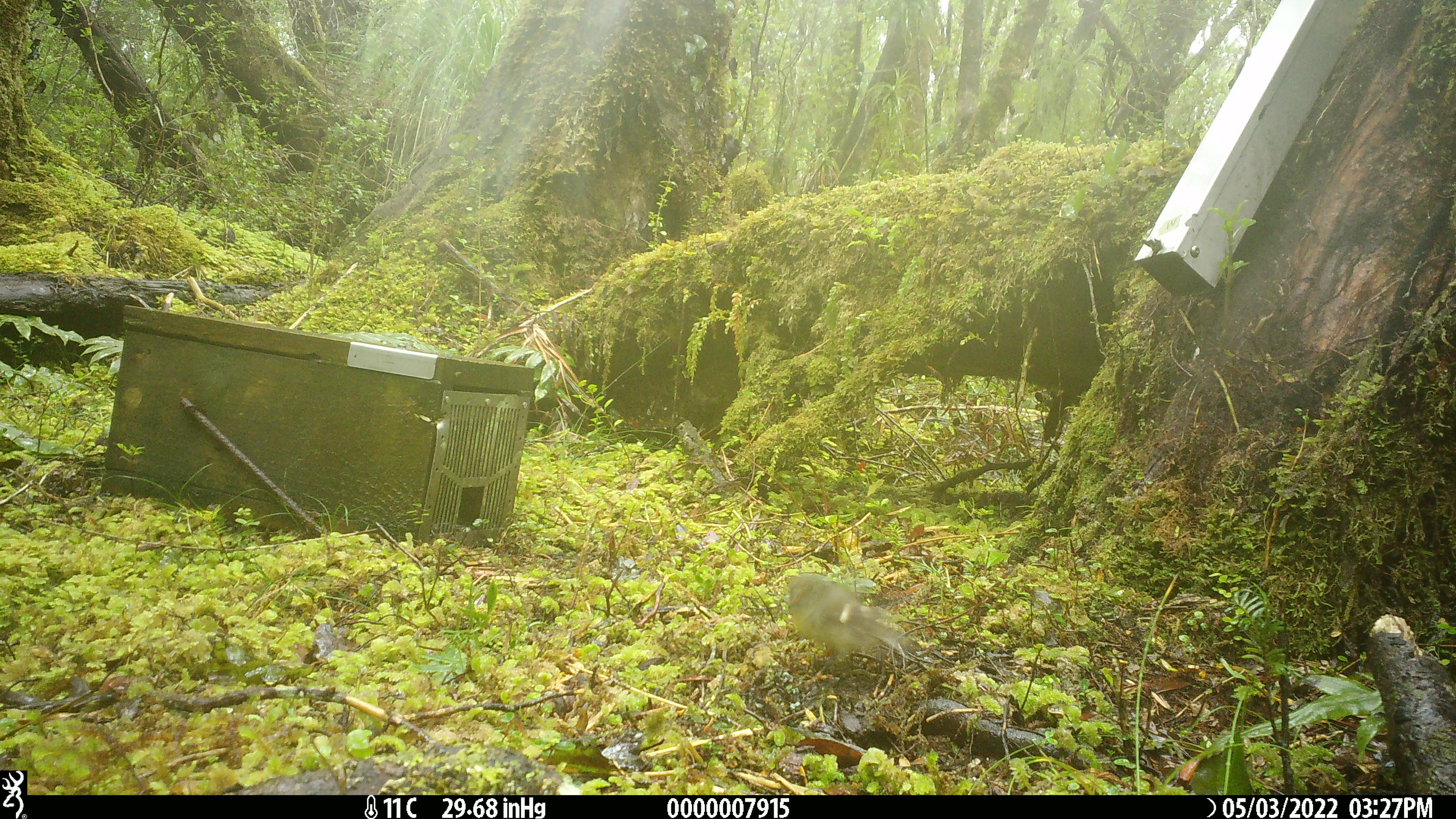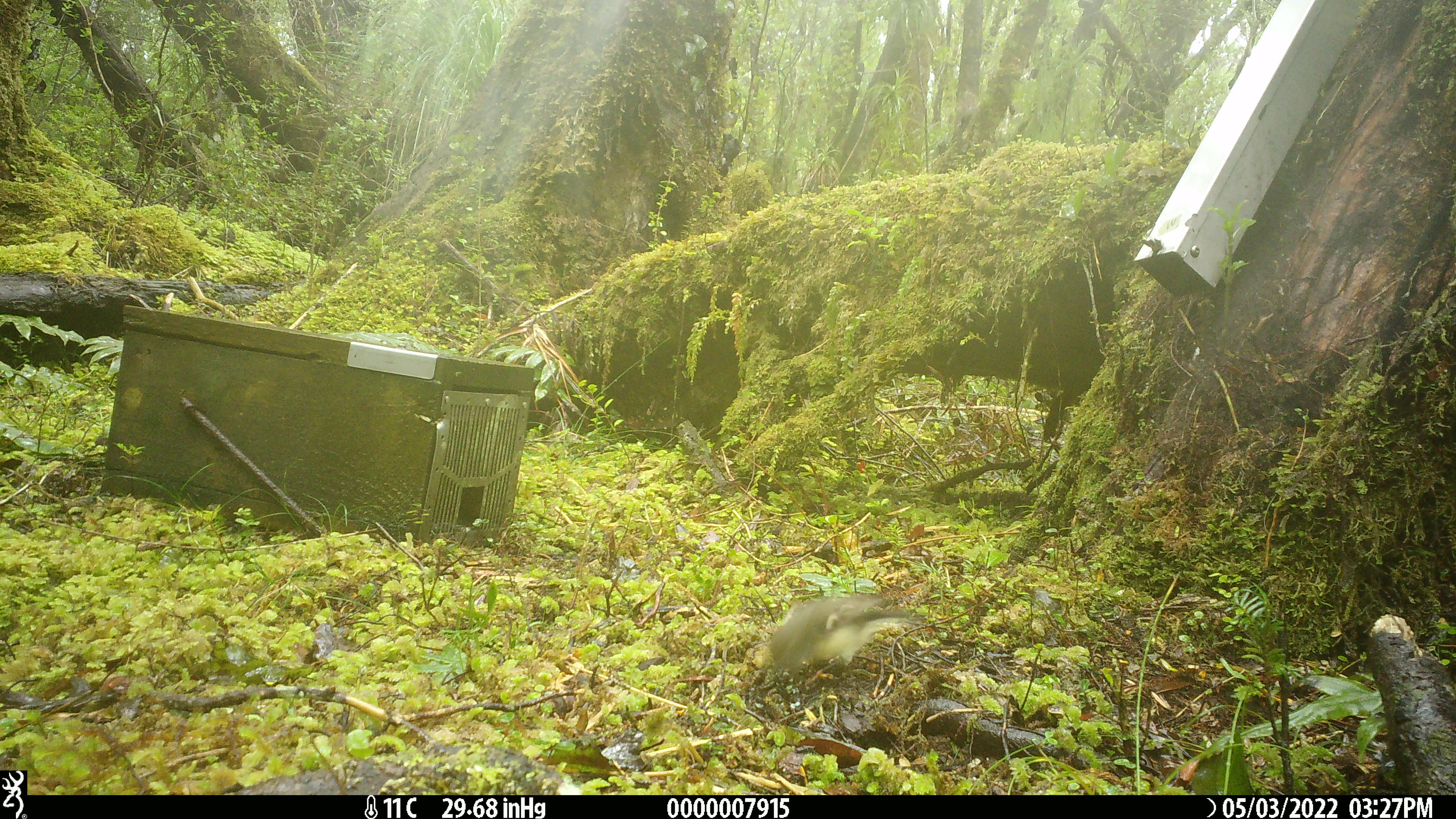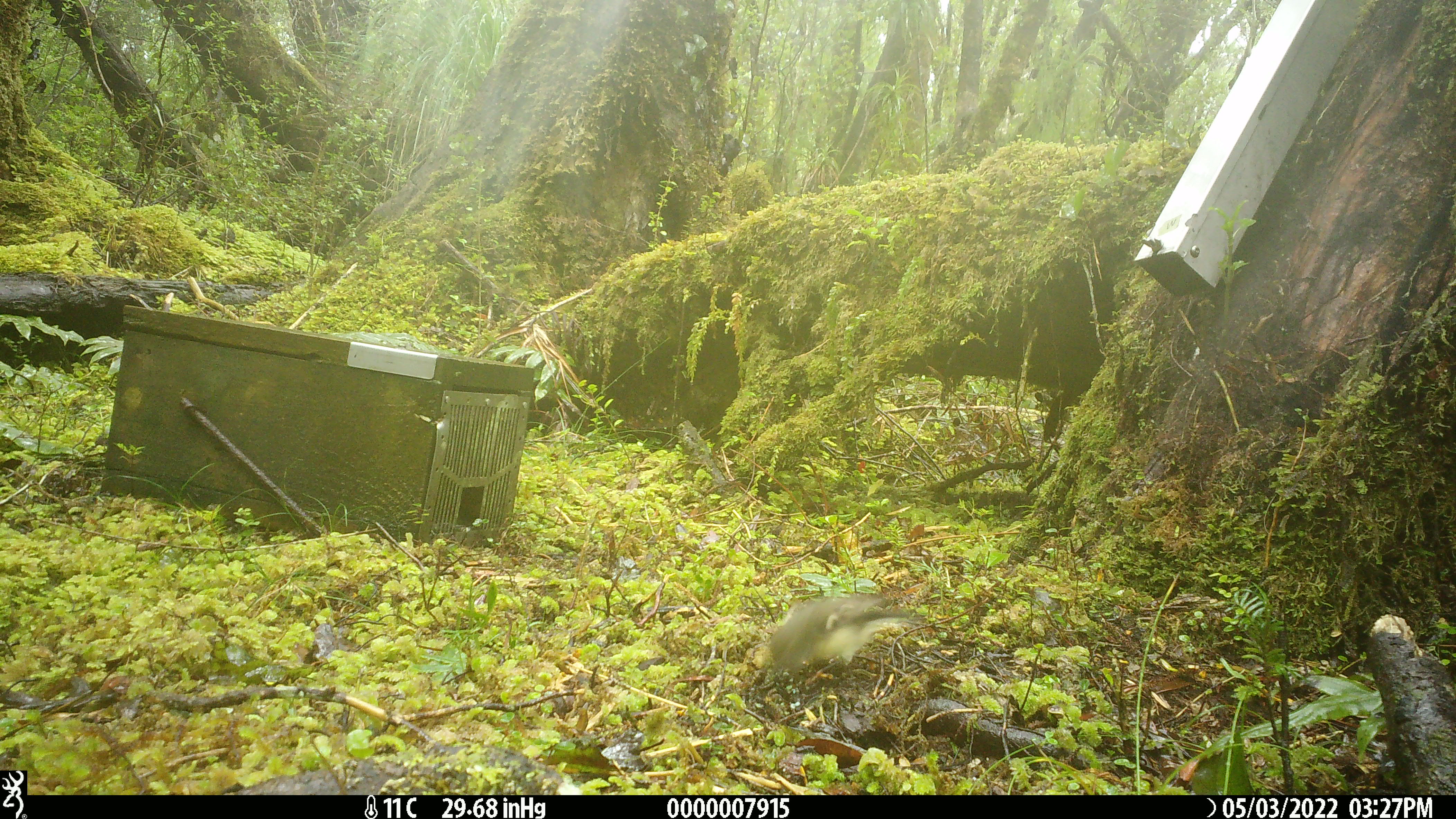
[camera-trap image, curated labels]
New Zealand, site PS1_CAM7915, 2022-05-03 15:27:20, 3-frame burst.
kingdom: Animalia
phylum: Chordata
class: Aves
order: Passeriformes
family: Petroicidae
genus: Petroica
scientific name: Petroica macrocephala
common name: tomtit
Tomtit (Petroica macrocephala).